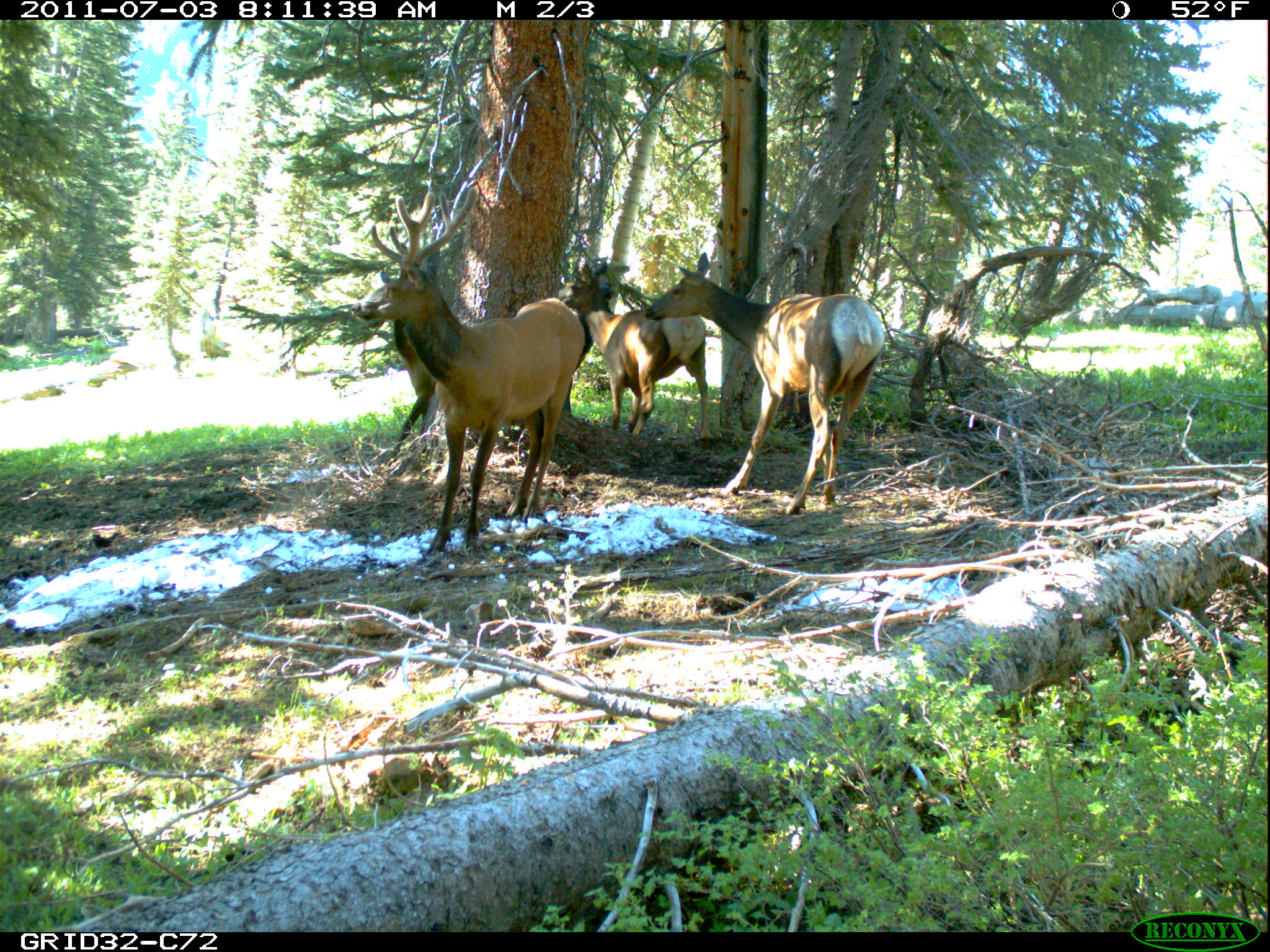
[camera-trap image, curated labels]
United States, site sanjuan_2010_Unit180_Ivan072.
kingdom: Animalia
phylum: Chordata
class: Mammalia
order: Artiodactyla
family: Cervidae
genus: Cervus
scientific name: Cervus elaphus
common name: red deer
Cervus elaphus (red deer).